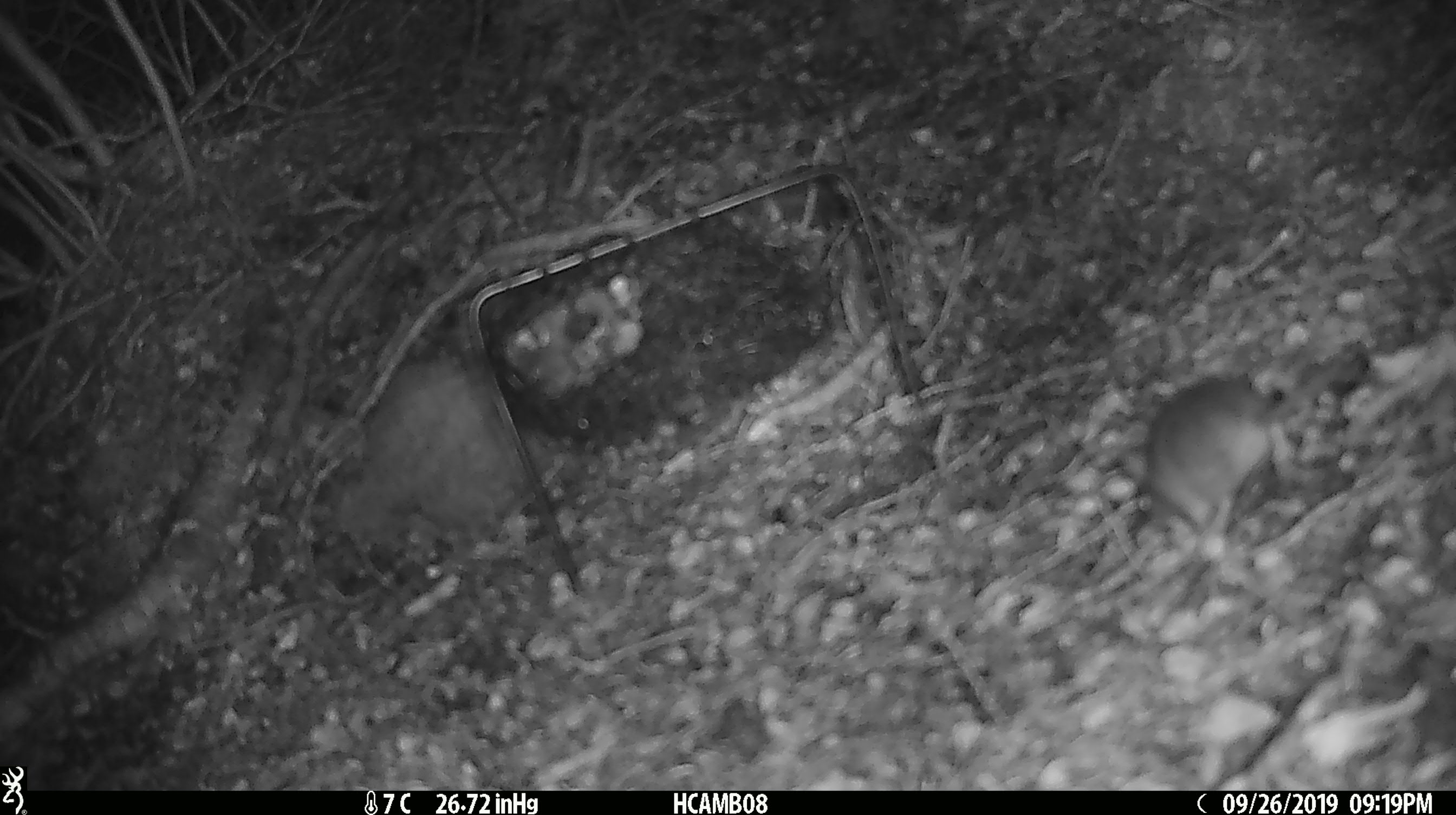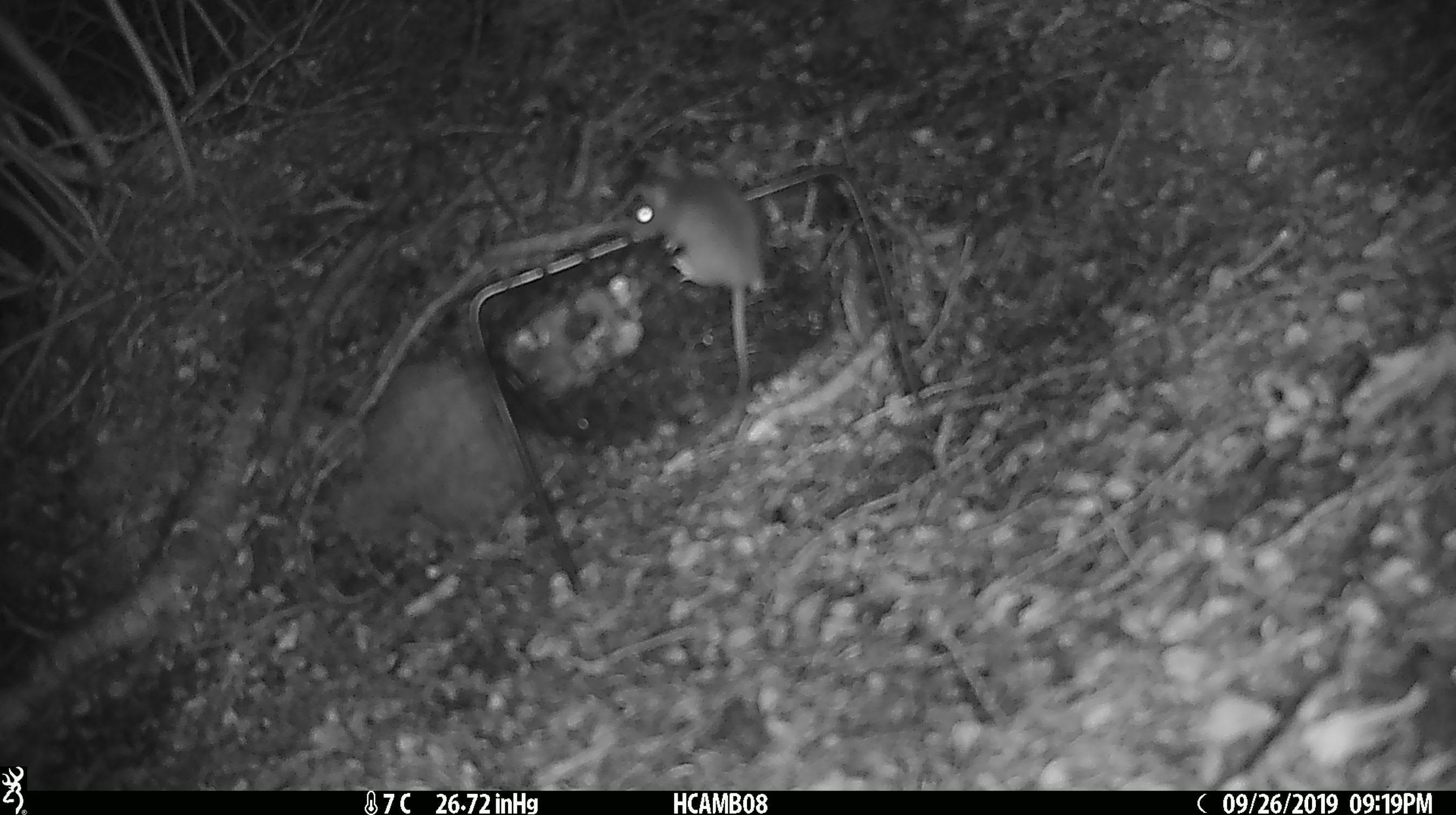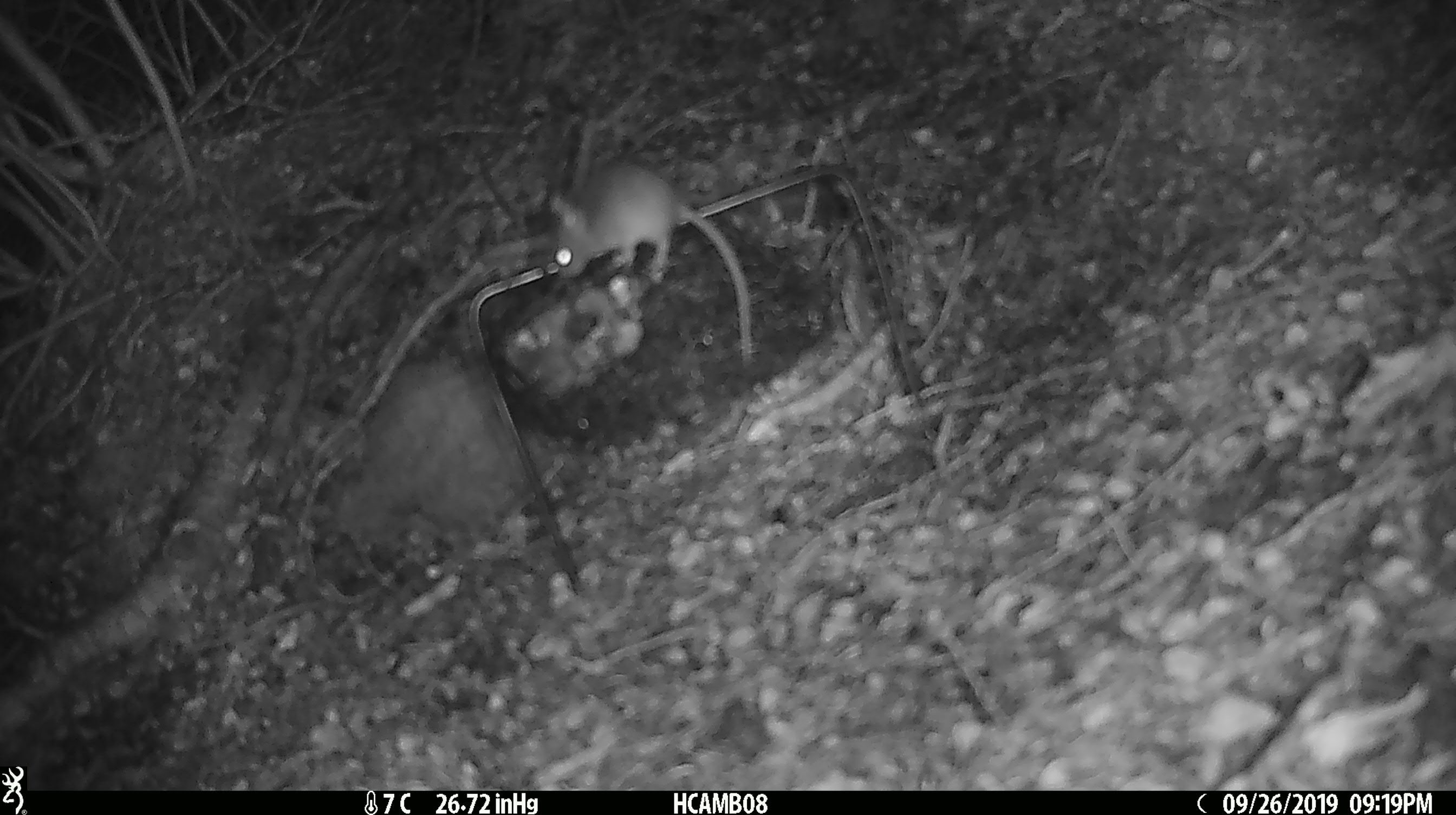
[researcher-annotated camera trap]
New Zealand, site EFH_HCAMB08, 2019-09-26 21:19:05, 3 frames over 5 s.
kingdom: Animalia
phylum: Chordata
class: Mammalia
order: Rodentia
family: Muridae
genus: Mus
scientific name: Mus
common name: mouse